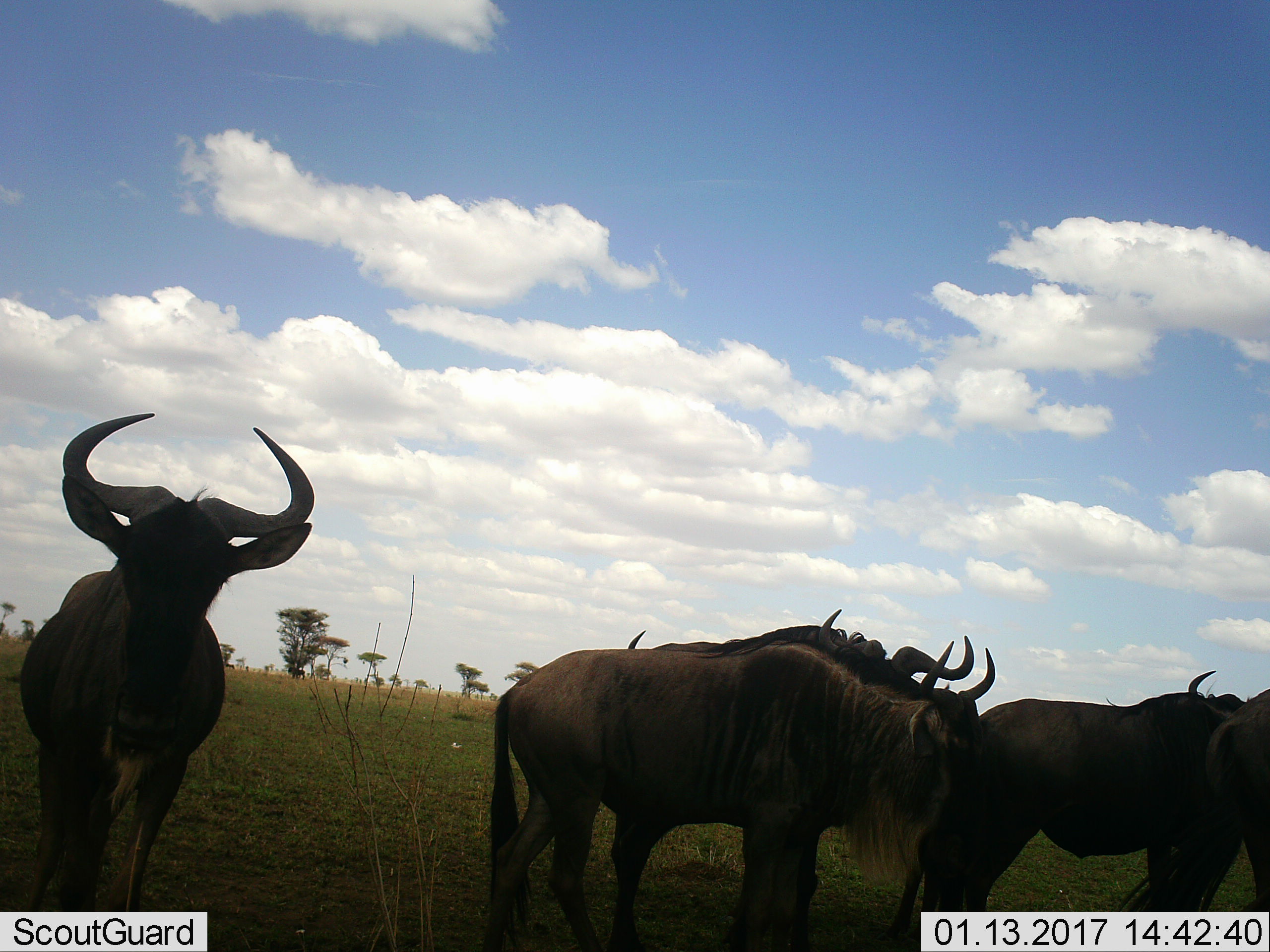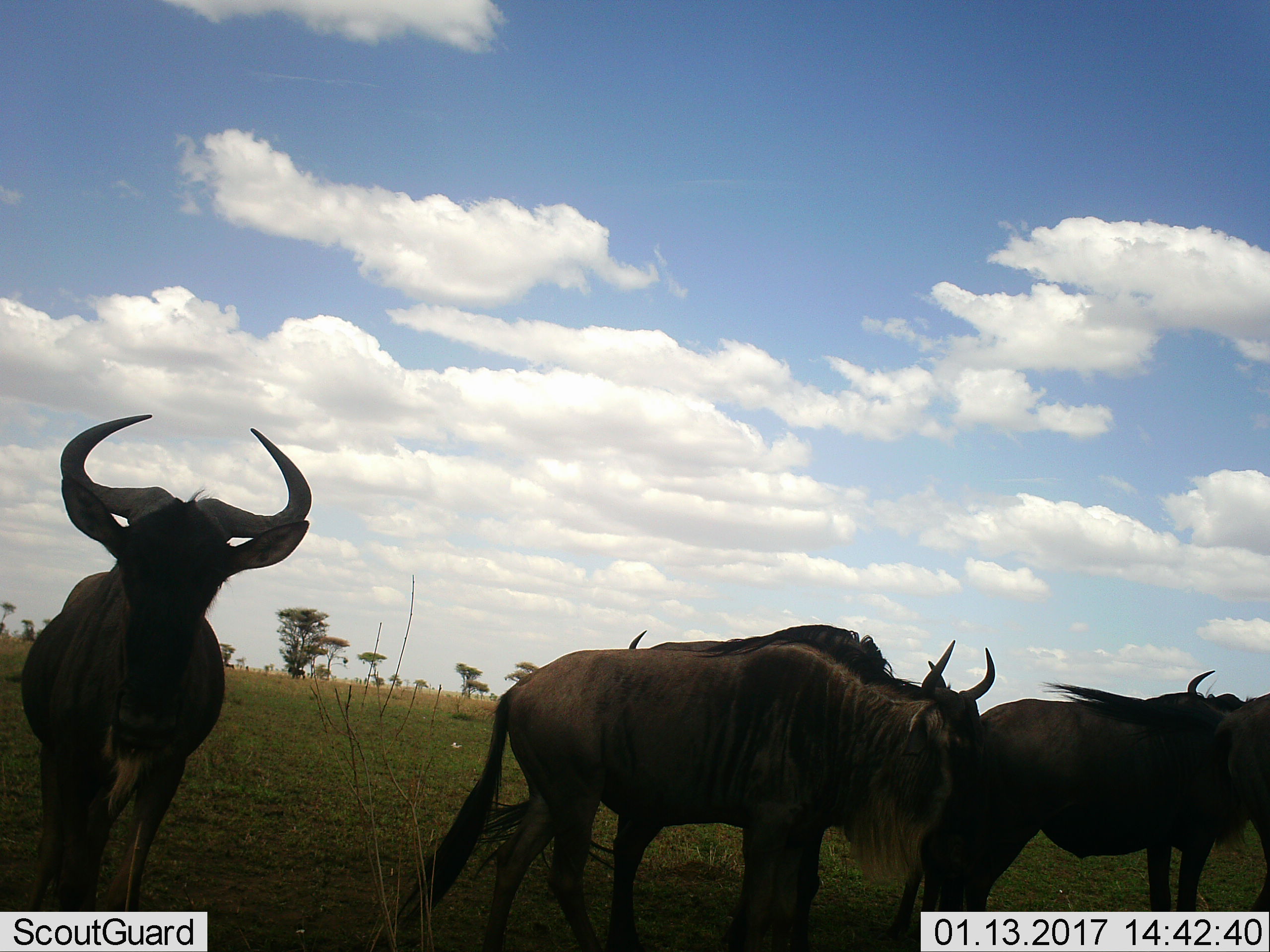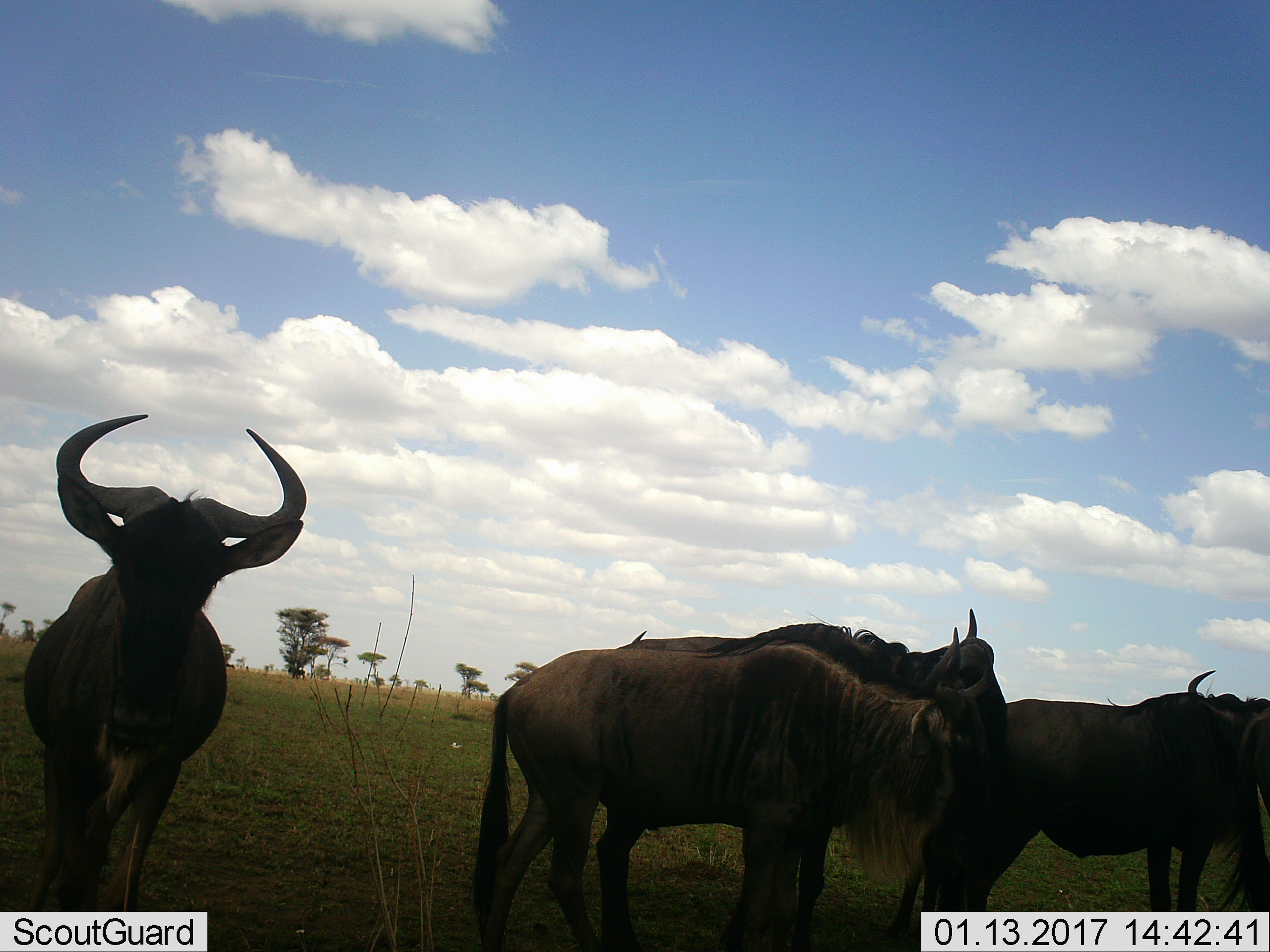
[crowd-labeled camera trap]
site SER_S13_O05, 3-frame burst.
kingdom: Animalia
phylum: Chordata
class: Mammalia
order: Artiodactyla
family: Bovidae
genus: Connochaetes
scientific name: Connochaetes taurinus taurinus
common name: blue wildebeest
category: wildebeestblue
Wildebeestblue (blue wildebeest) (Connochaetes taurinus taurinus), count 5. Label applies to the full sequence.